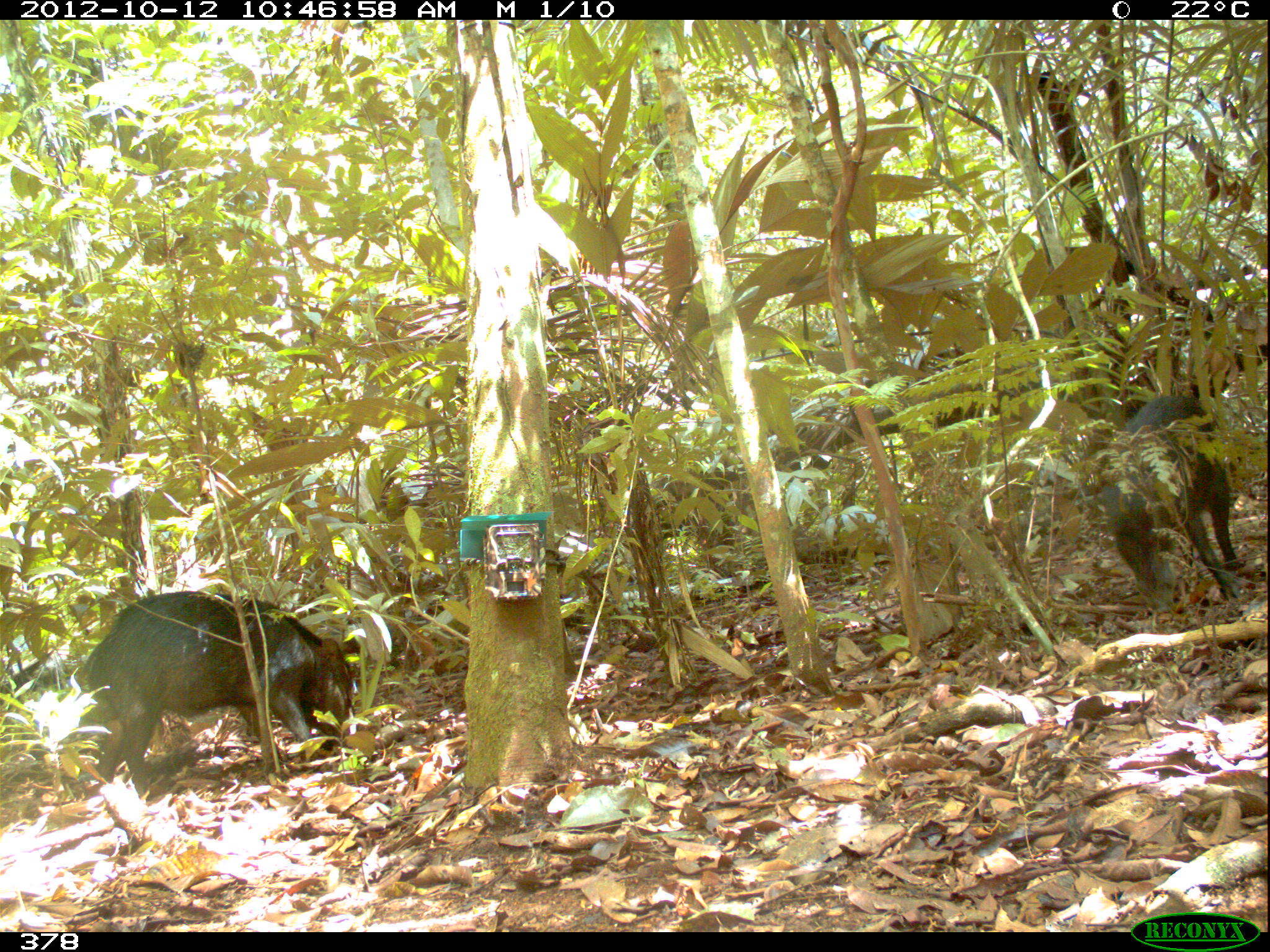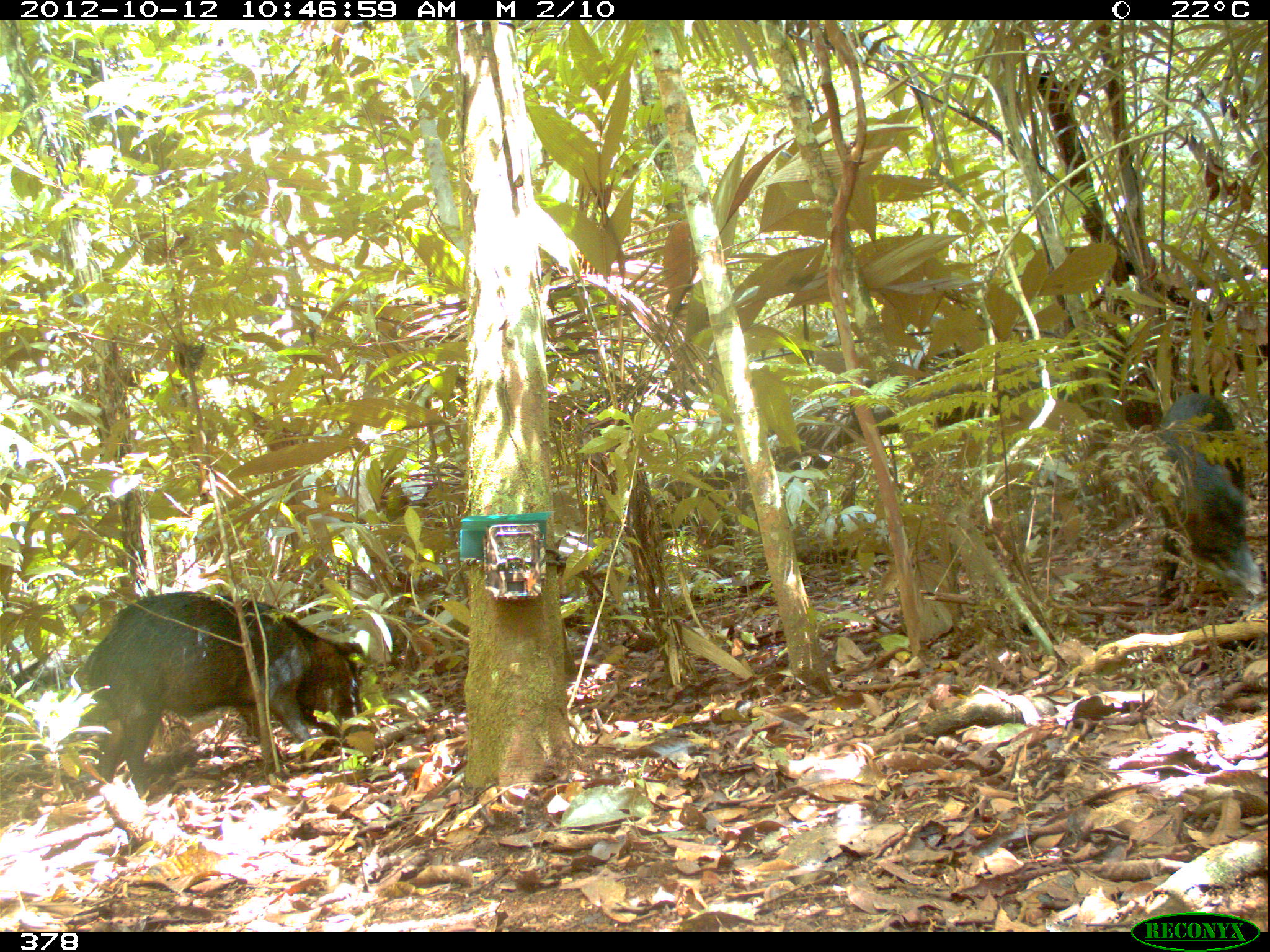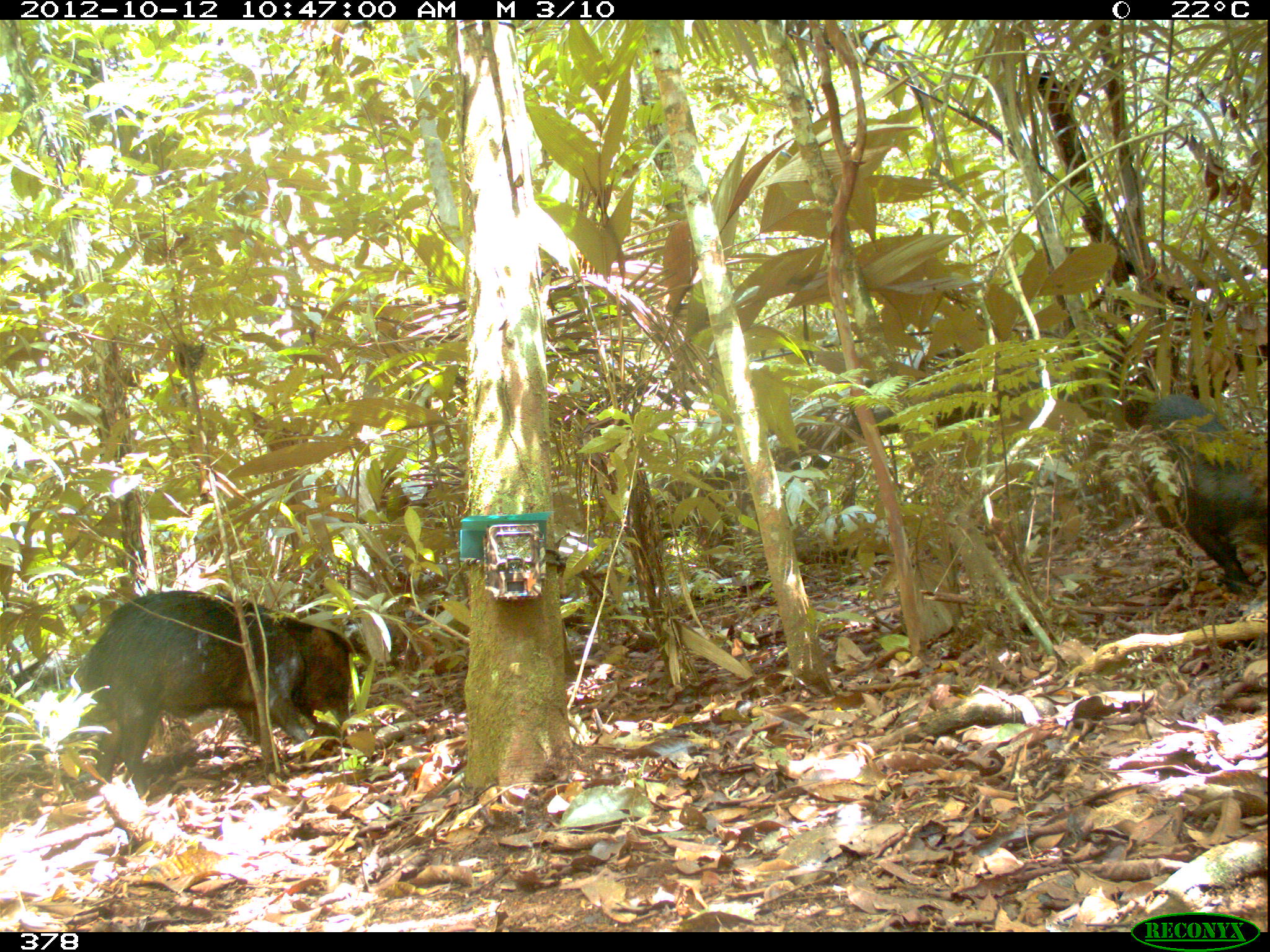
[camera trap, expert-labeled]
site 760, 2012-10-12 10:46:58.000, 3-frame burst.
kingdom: Animalia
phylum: Chordata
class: Mammalia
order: Artiodactyla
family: Tayassuidae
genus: Tayassu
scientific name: Tayassu pecari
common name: white-lipped peccary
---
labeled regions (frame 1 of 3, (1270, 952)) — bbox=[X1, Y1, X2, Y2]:
tayassu pecari: bbox=[82, 590, 356, 794]; bbox=[1103, 393, 1246, 612]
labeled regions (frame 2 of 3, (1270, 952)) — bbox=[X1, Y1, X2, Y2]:
tayassu pecari: bbox=[80, 589, 380, 799]; bbox=[1147, 392, 1267, 607]